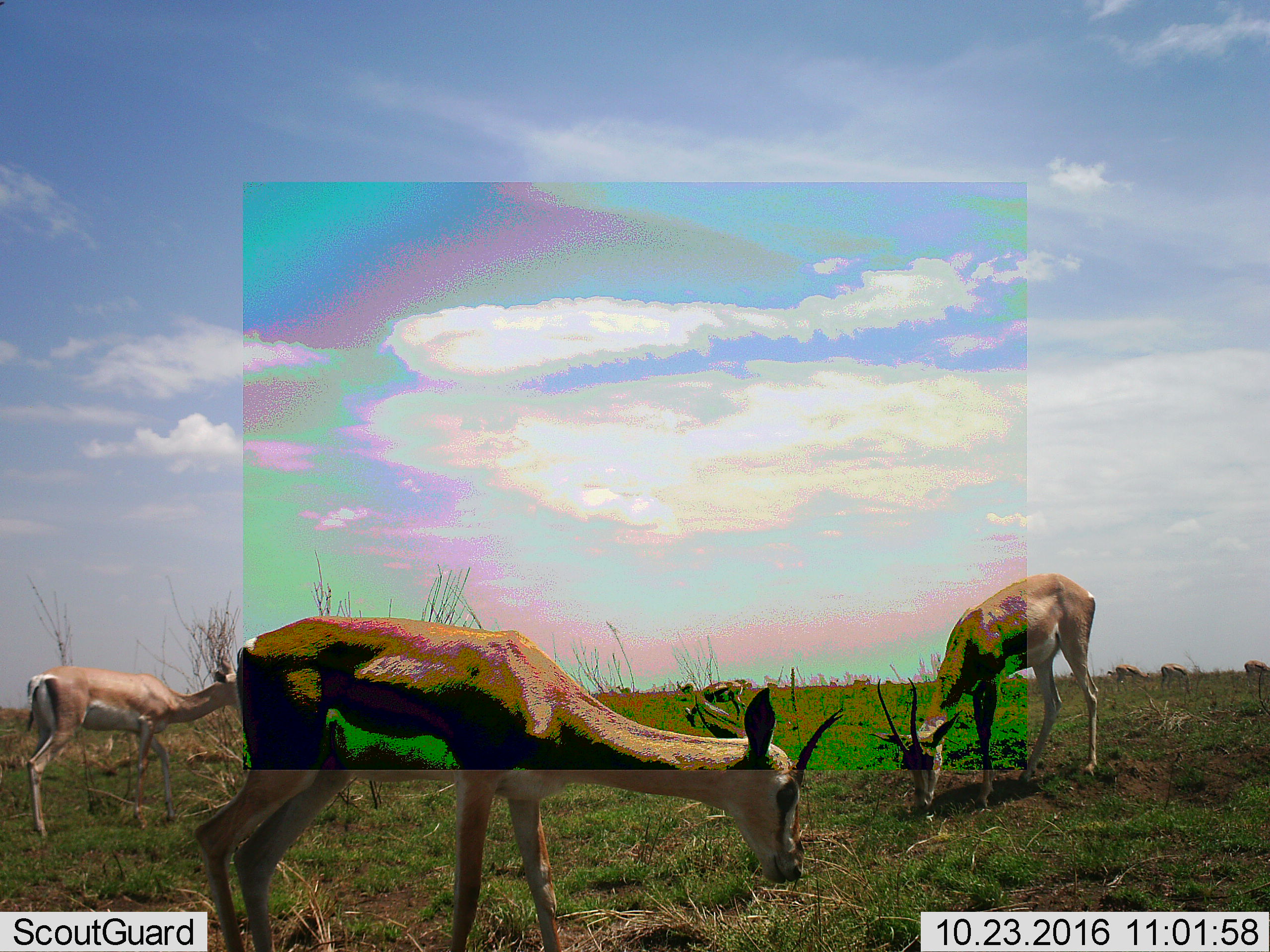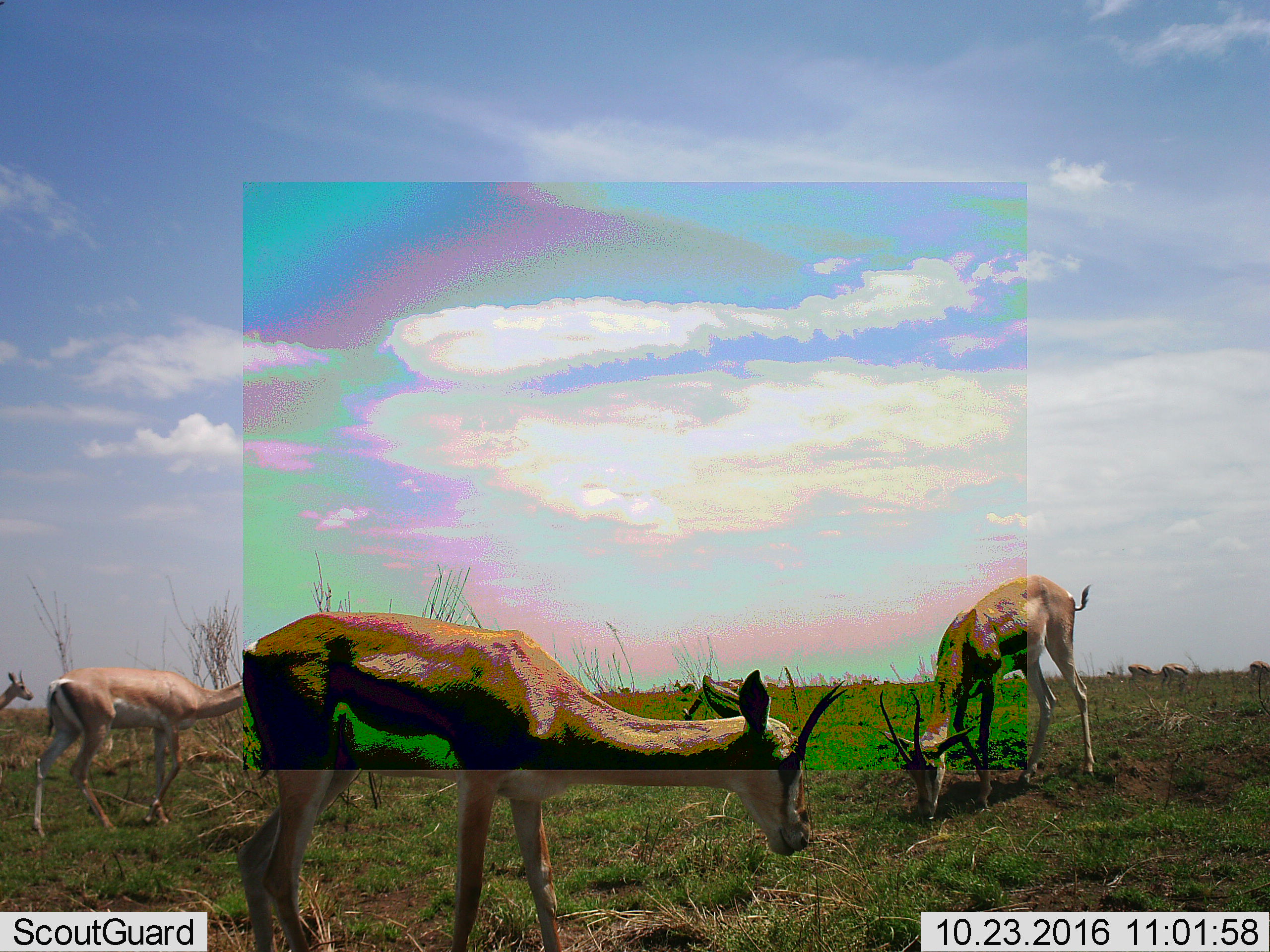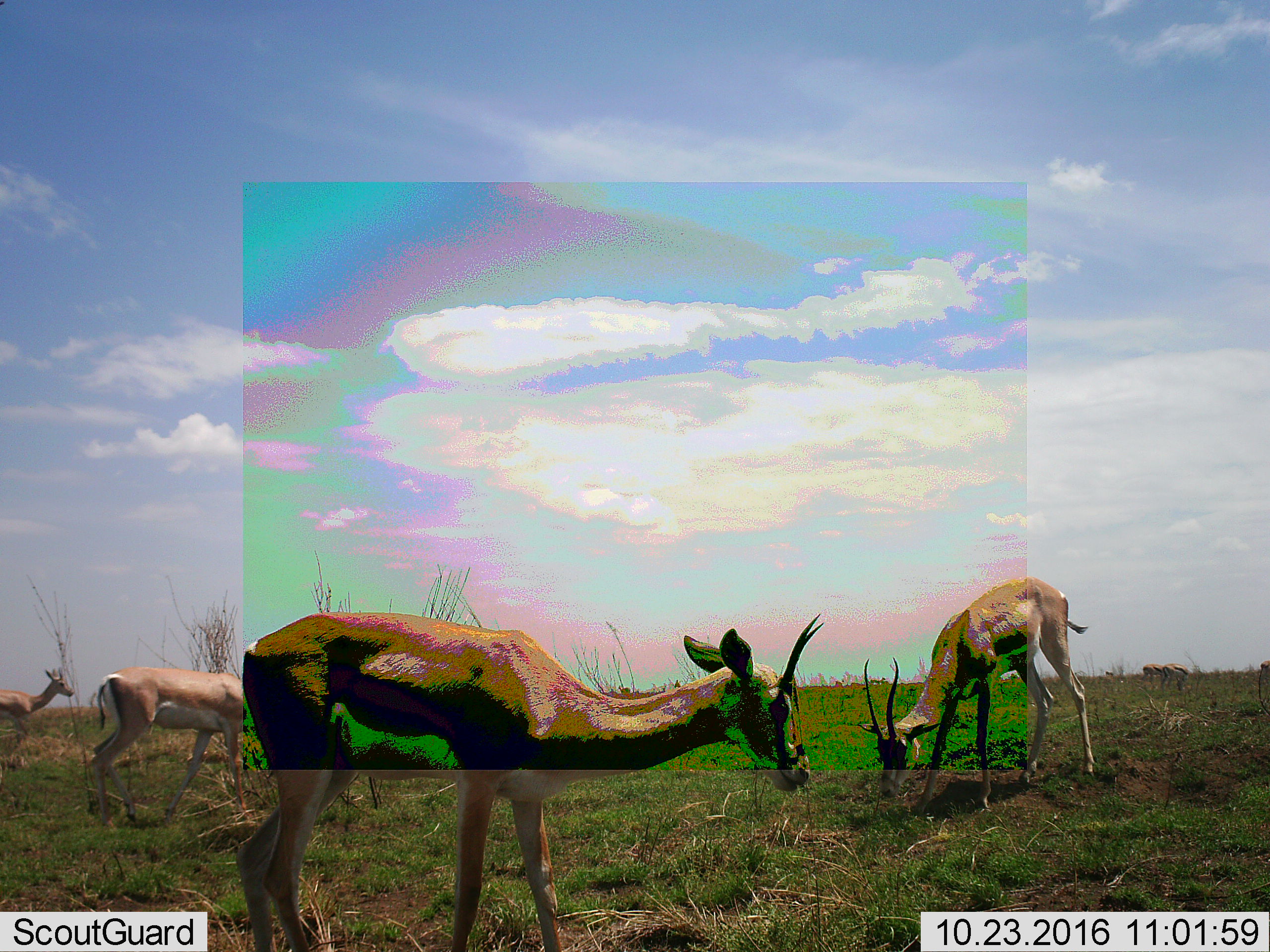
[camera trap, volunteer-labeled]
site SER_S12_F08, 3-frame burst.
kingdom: Animalia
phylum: Chordata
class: Mammalia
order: Artiodactyla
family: Bovidae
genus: Eudorcas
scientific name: Eudorcas thomsonii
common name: thomson's gazelle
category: gazellethomsons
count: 11-50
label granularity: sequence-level